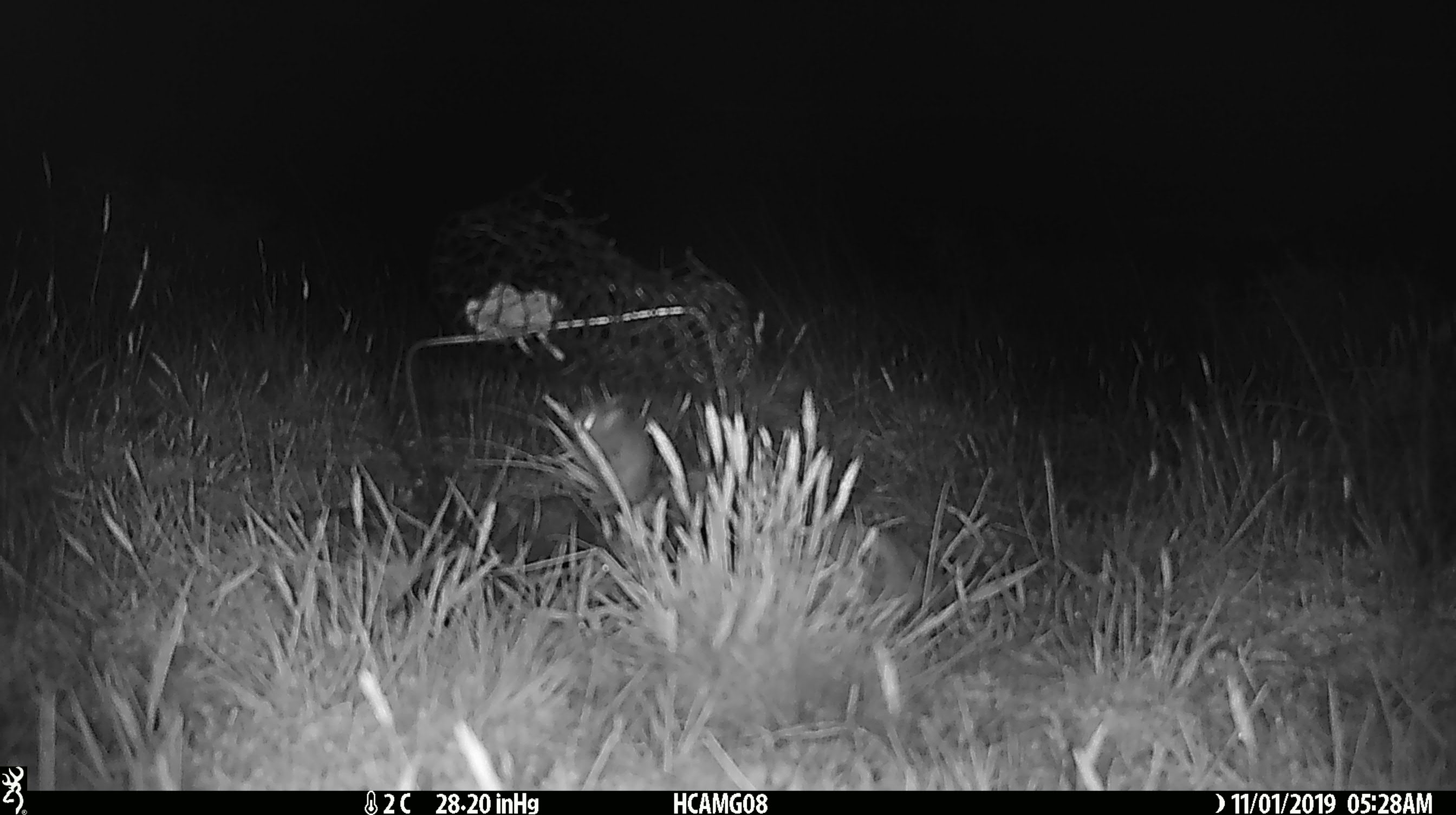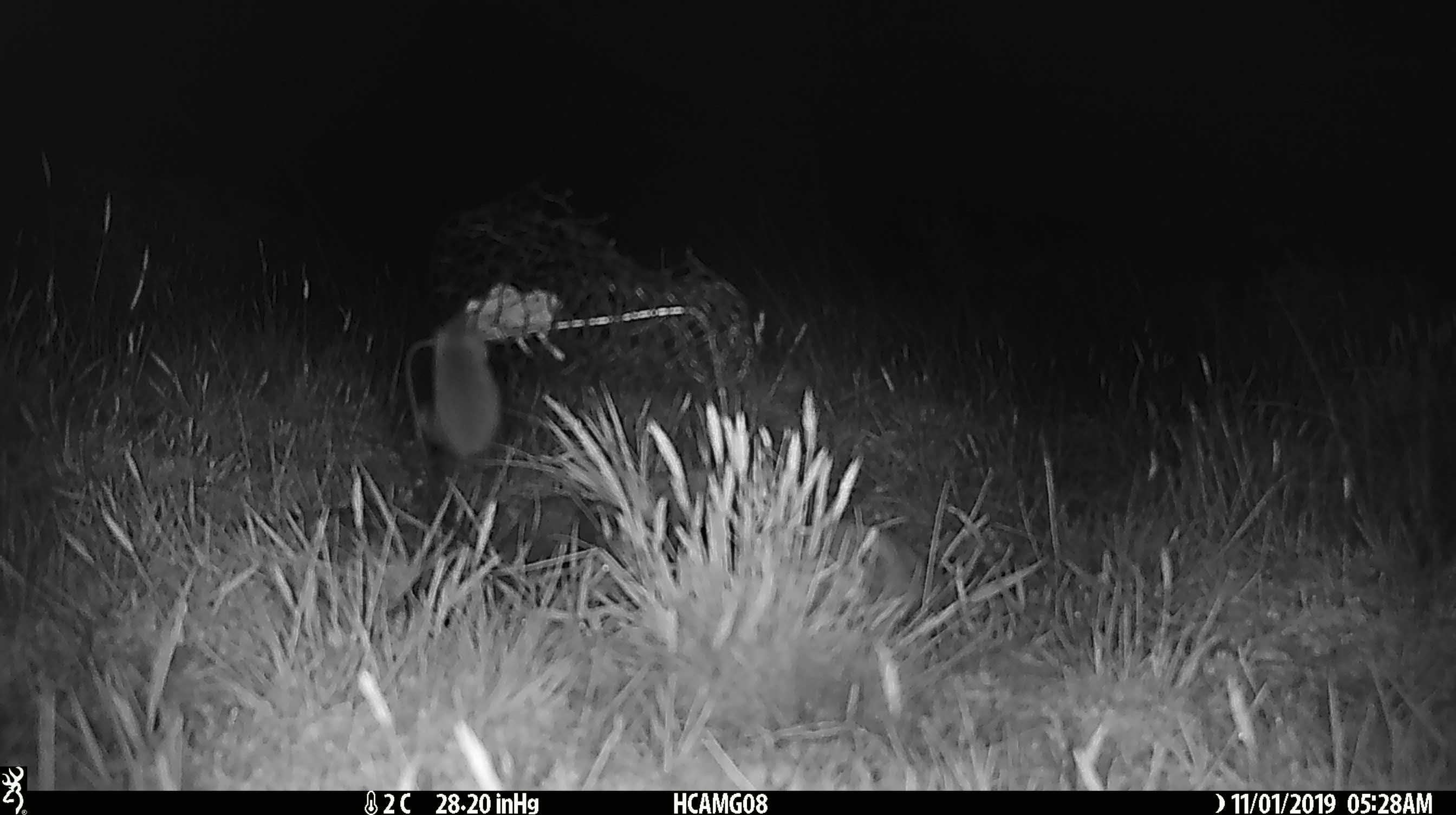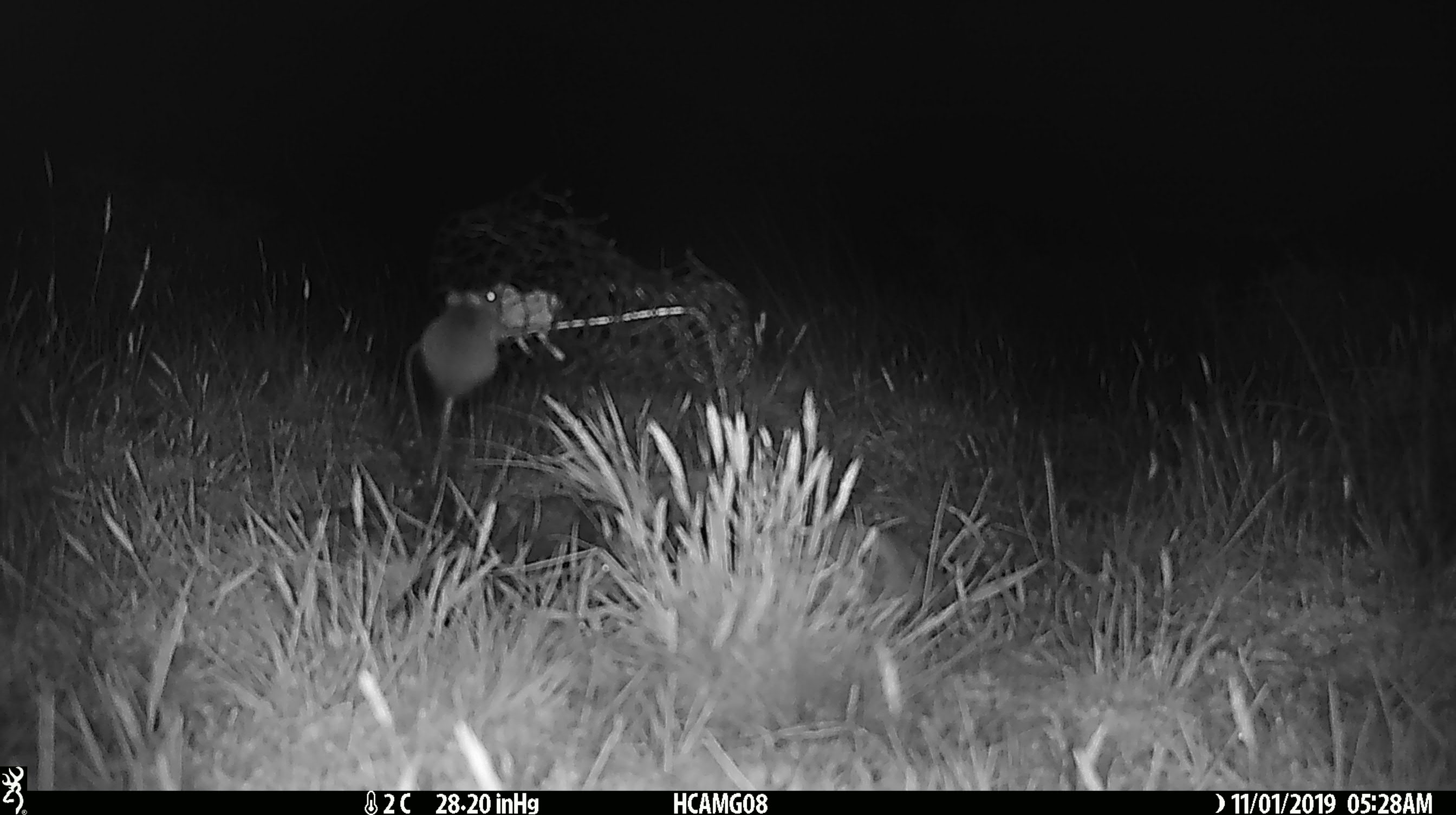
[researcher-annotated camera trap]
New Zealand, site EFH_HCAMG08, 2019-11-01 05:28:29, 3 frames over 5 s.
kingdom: Animalia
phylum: Chordata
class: Mammalia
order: Rodentia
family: Muridae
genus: Mus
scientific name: Mus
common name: mouse